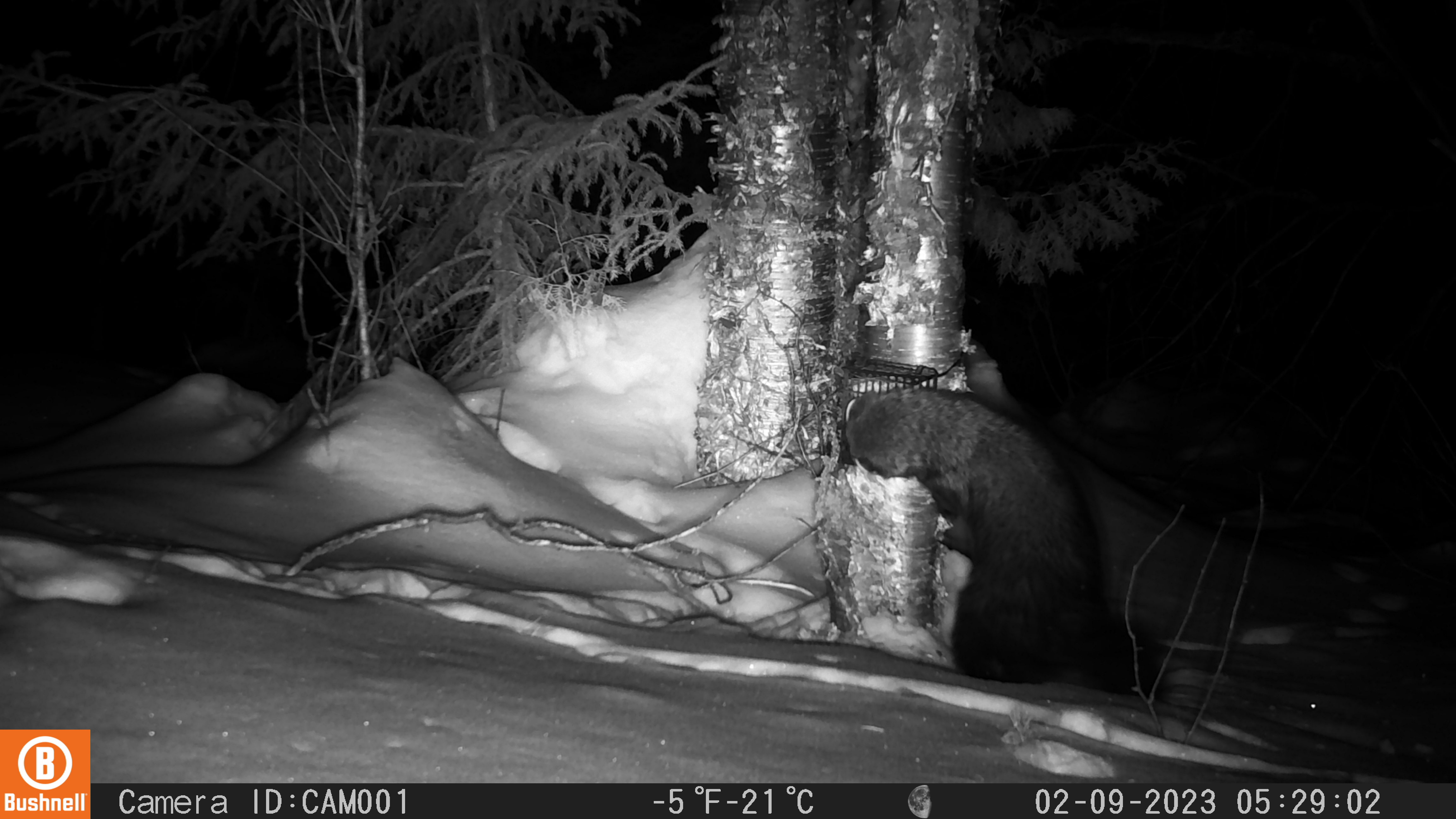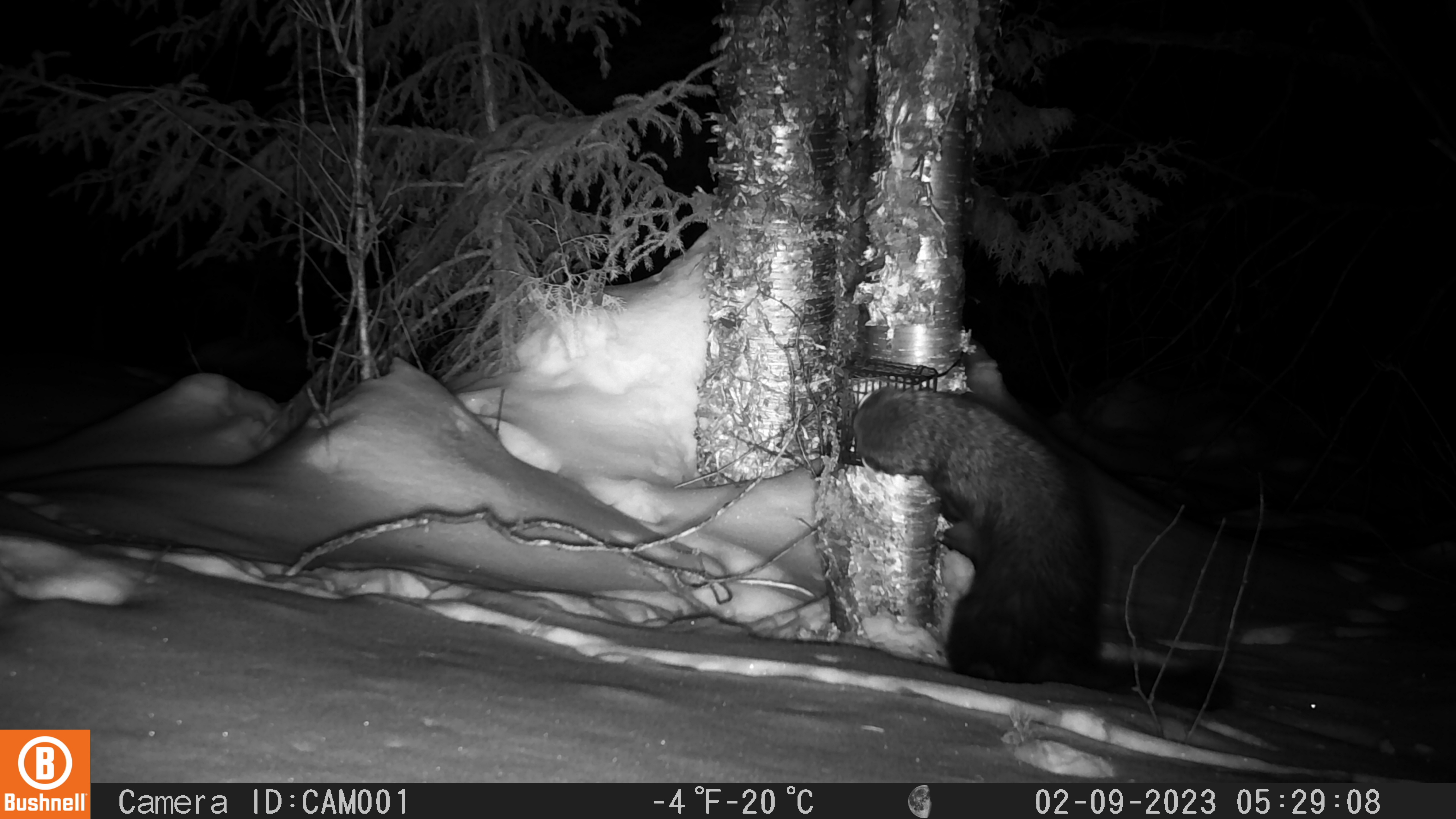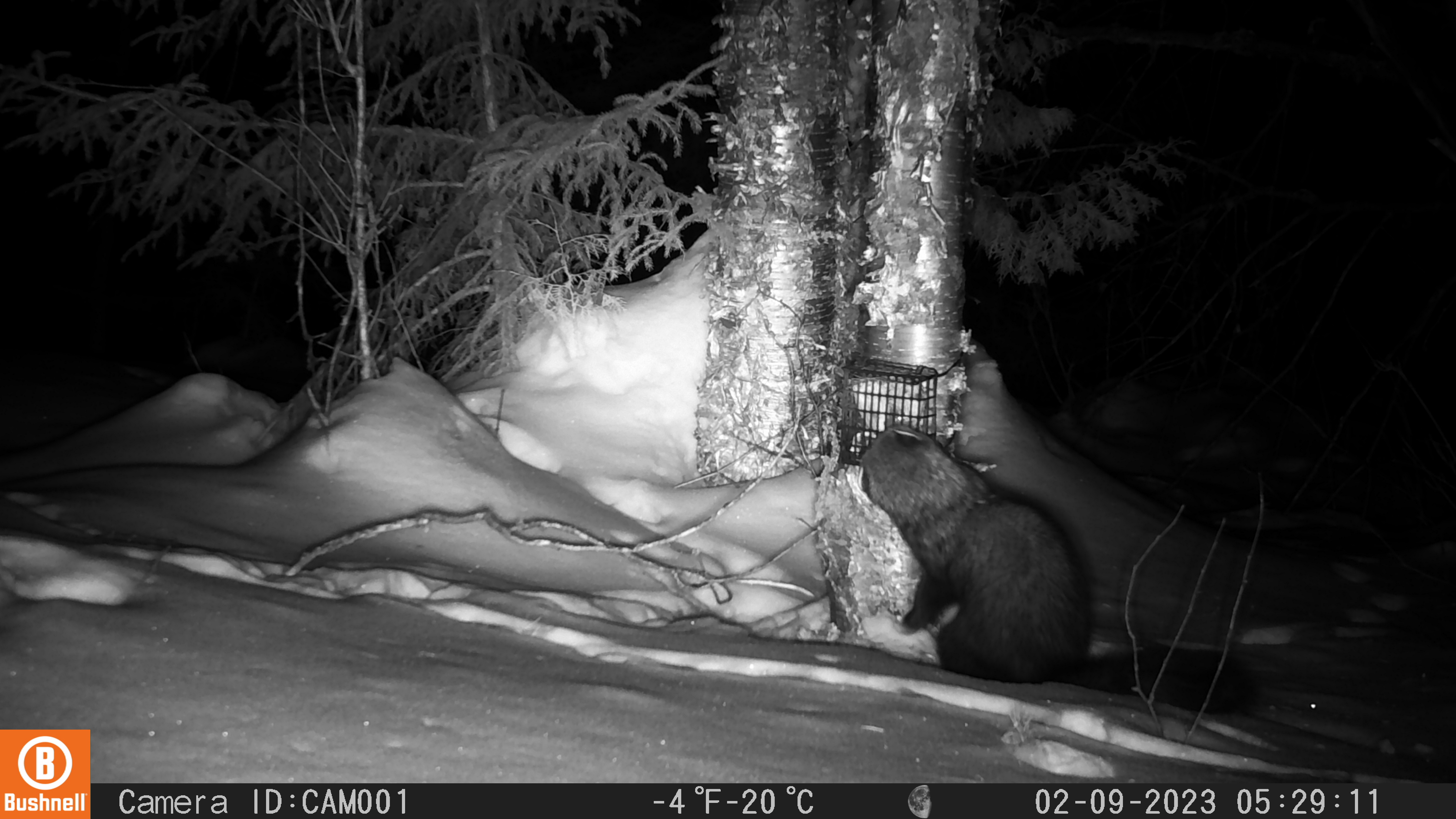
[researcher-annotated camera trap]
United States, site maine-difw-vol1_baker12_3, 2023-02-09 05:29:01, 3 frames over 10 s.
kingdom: Animalia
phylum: Chordata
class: Mammalia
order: Carnivora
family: Mustelidae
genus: Pekania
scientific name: Pekania pennanti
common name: fisher